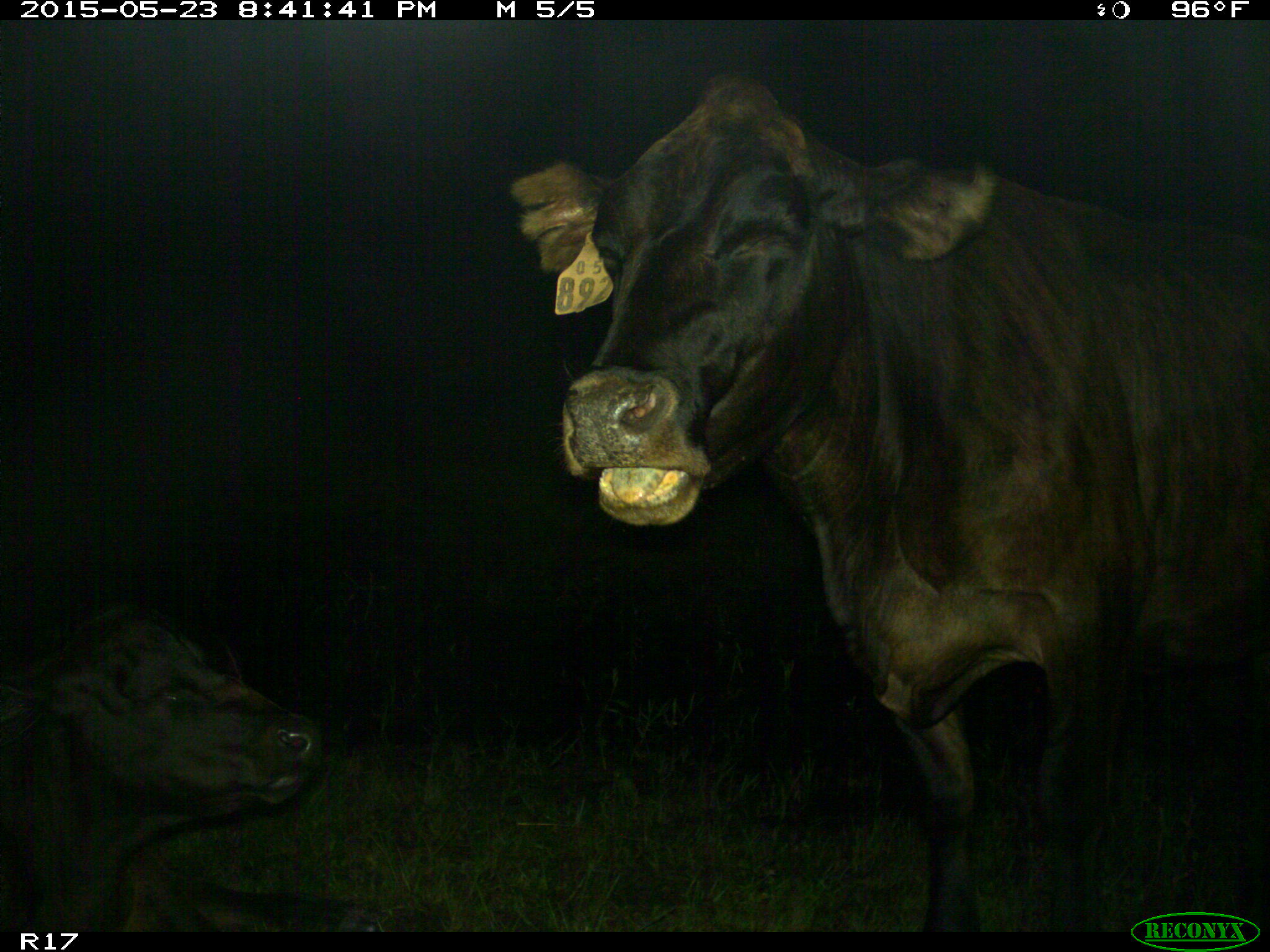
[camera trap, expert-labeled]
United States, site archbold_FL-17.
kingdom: Animalia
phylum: Chordata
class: Mammalia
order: Artiodactyla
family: Bovidae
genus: Bos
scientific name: Bos taurus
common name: domestic cow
Bos taurus (domestic cow).